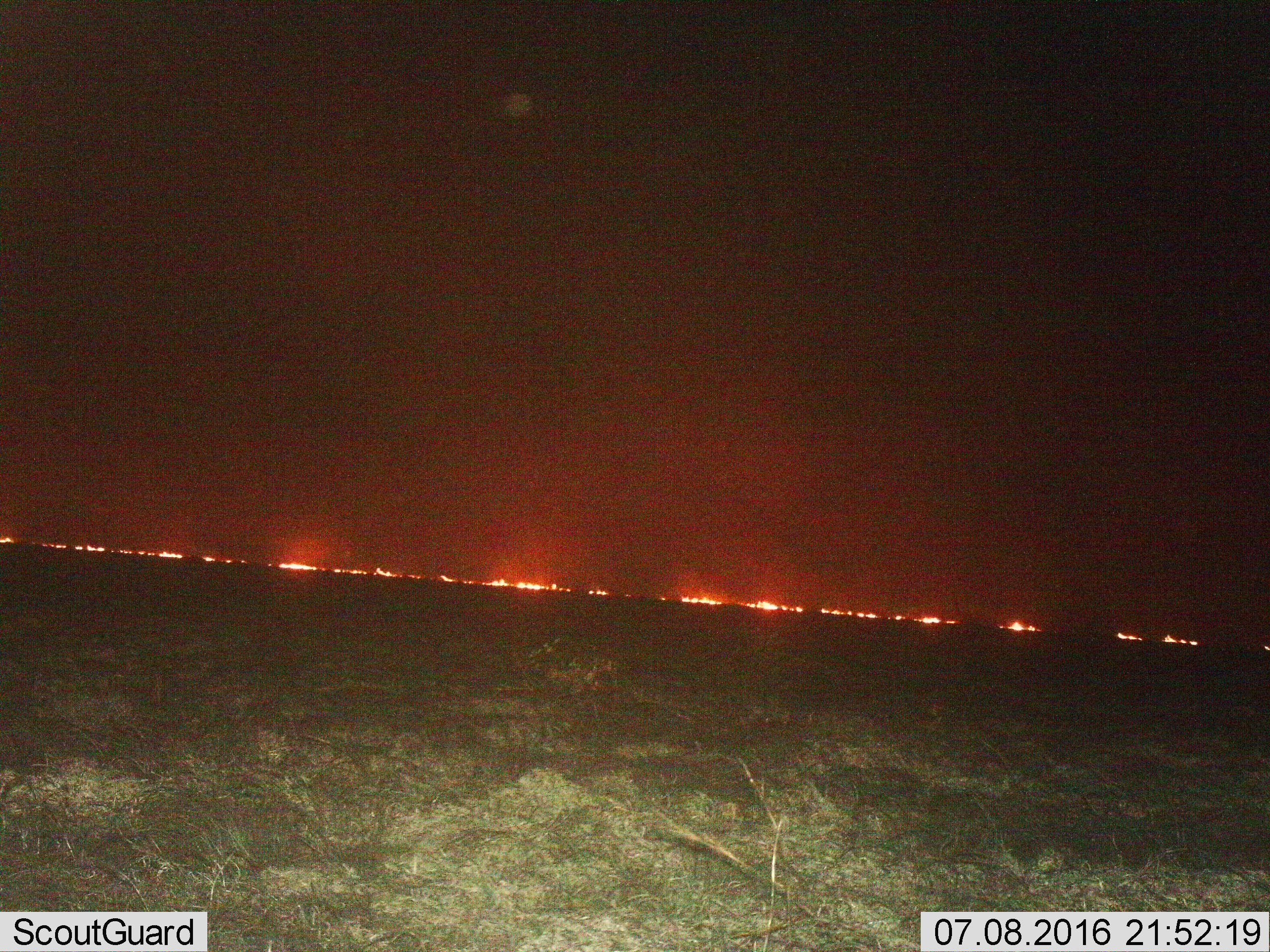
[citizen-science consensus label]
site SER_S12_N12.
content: unidentified animal